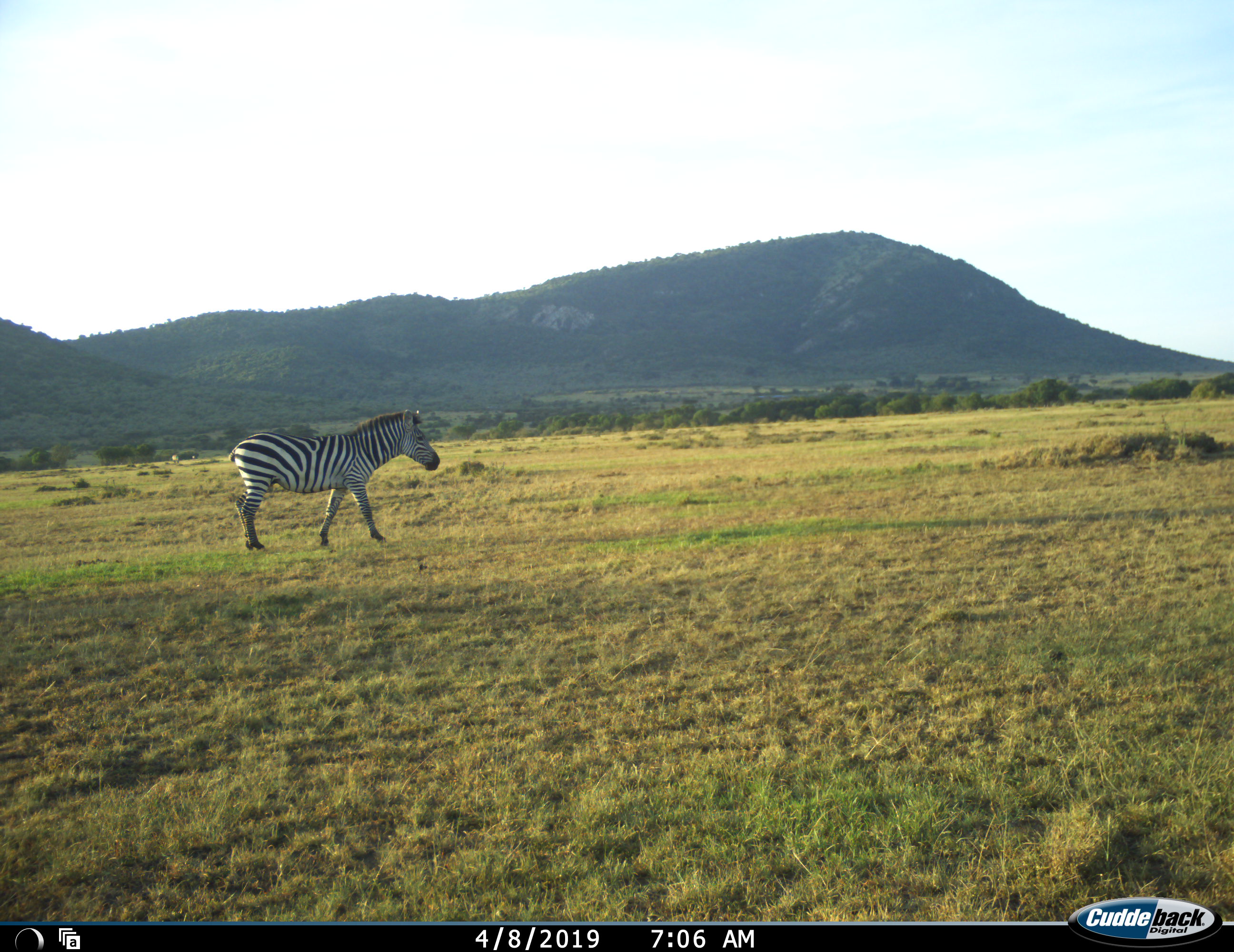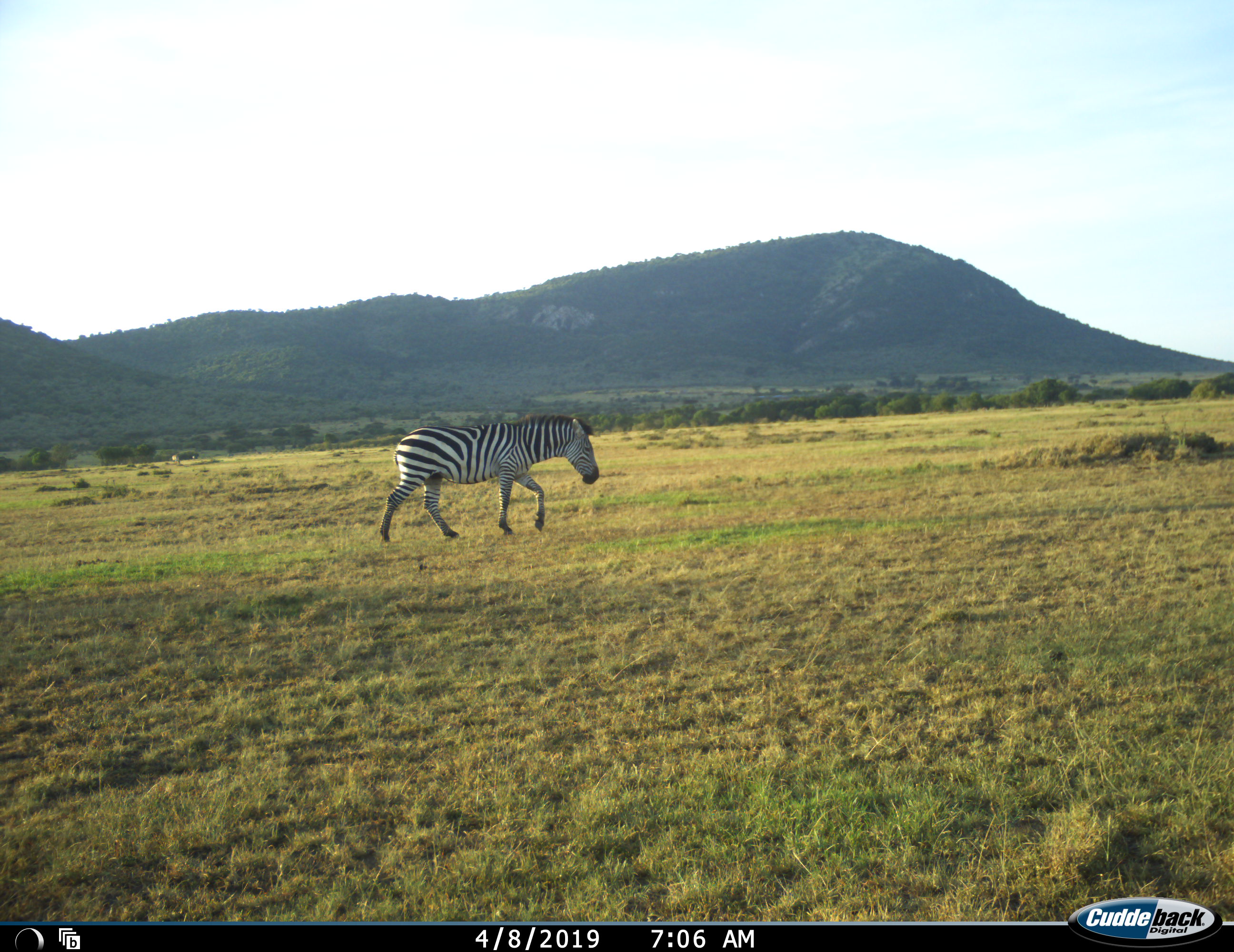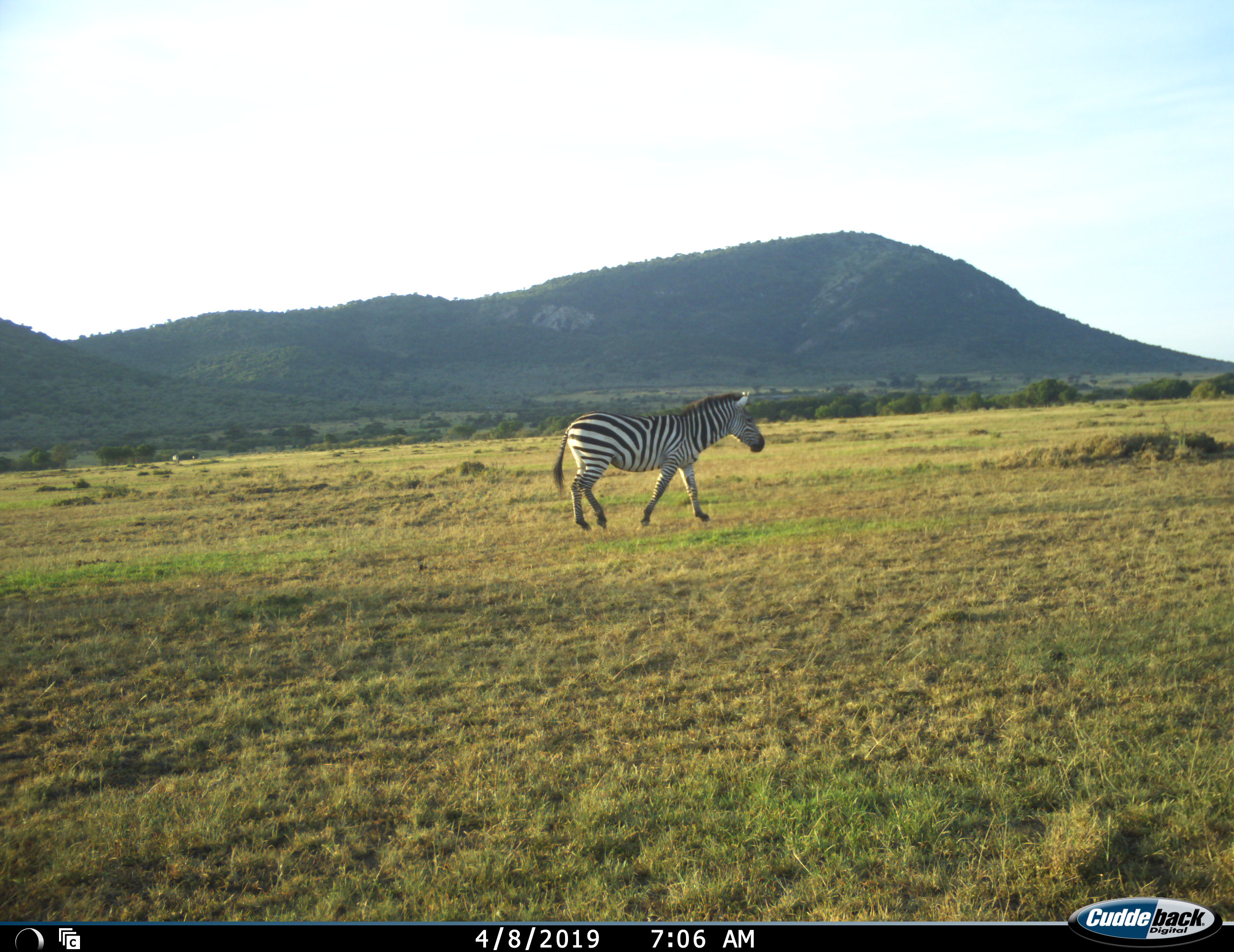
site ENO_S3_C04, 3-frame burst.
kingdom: Animalia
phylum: Chordata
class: Mammalia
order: Perissodactyla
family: Equidae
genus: Equus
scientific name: Equus quagga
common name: plains zebra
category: zebraplains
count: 1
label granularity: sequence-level